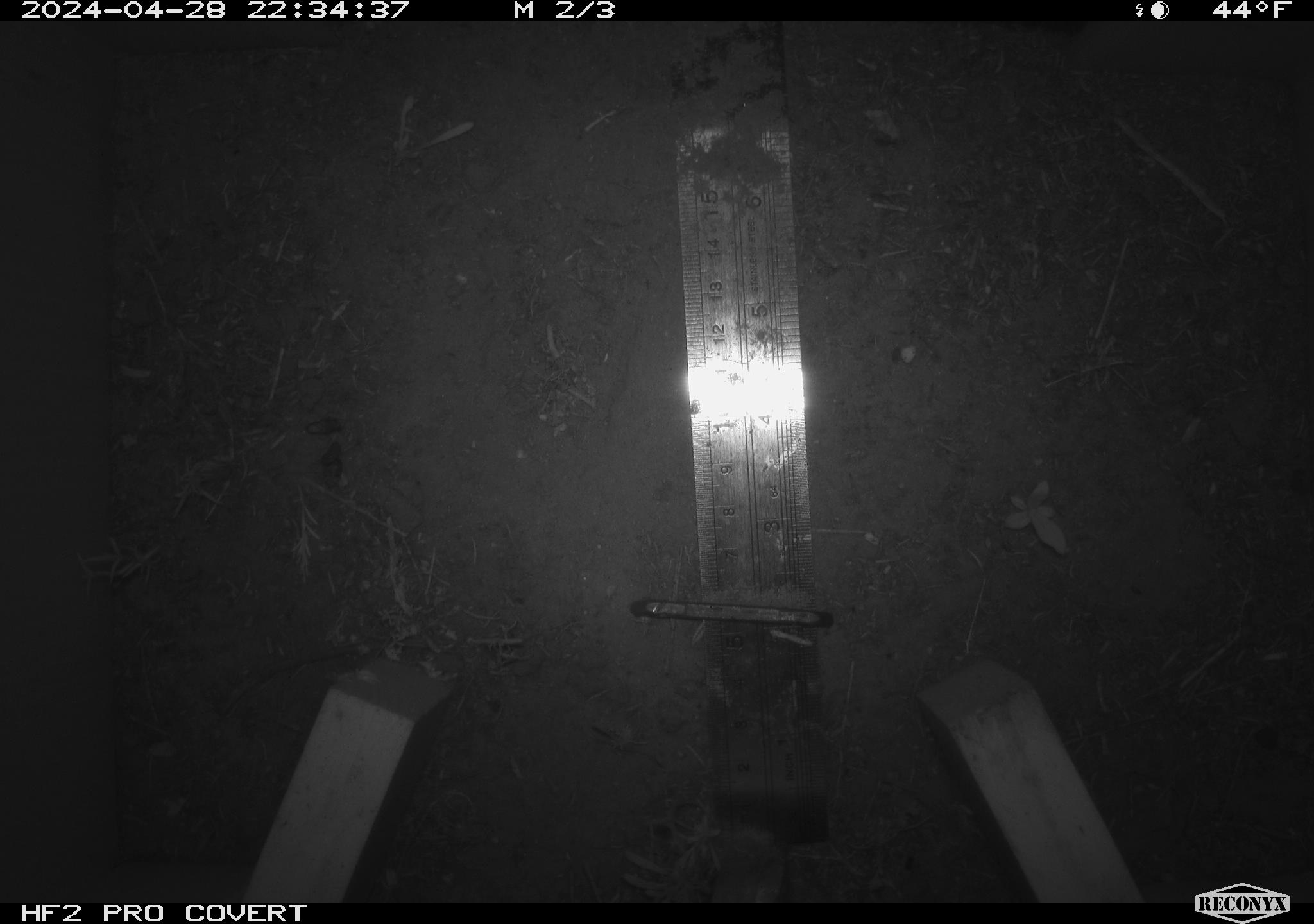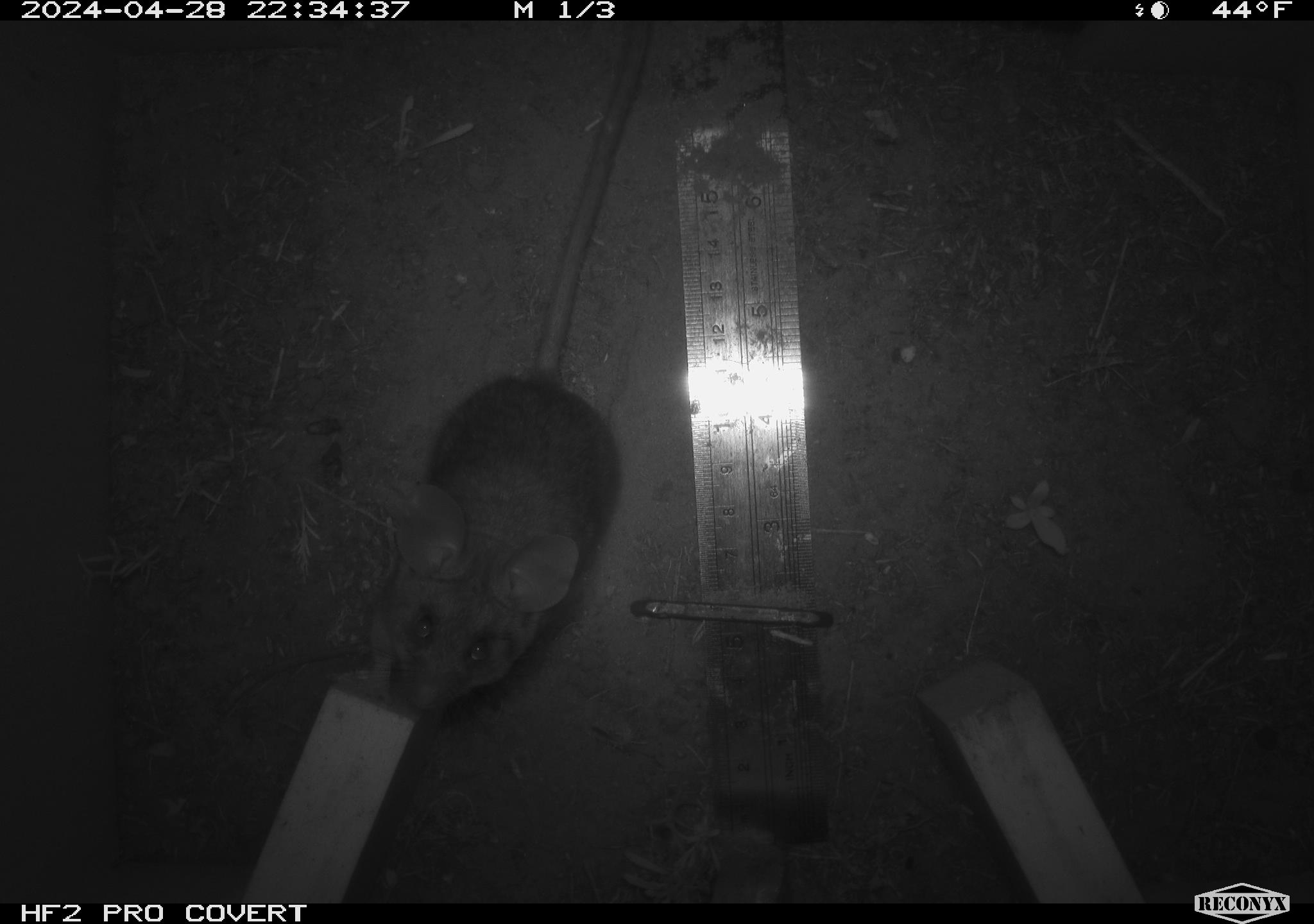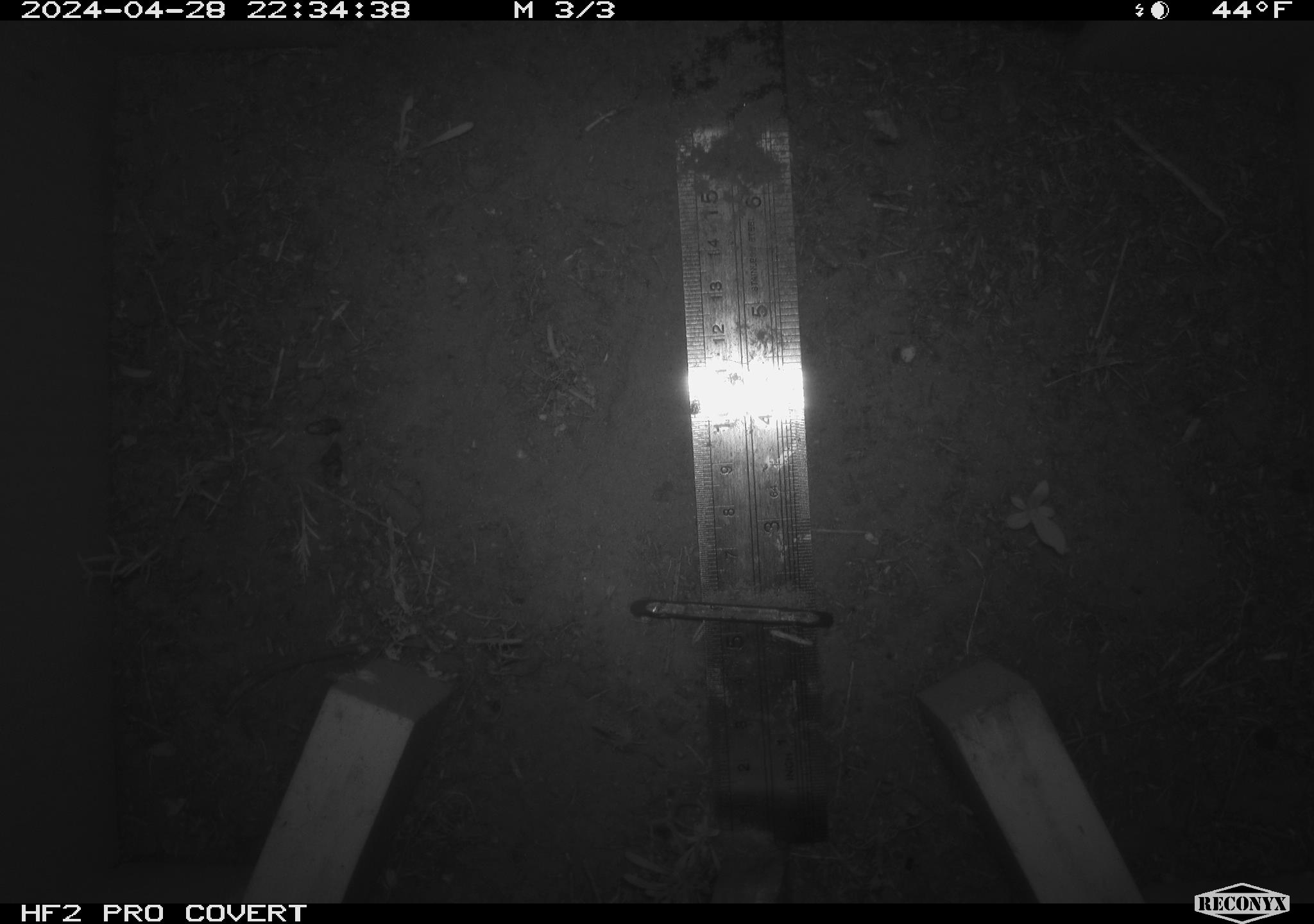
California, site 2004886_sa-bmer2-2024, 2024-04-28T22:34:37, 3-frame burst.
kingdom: Animalia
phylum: Chordata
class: Mammalia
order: Rodentia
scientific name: Rodentia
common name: mouse species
Mouse species (Rodentia).